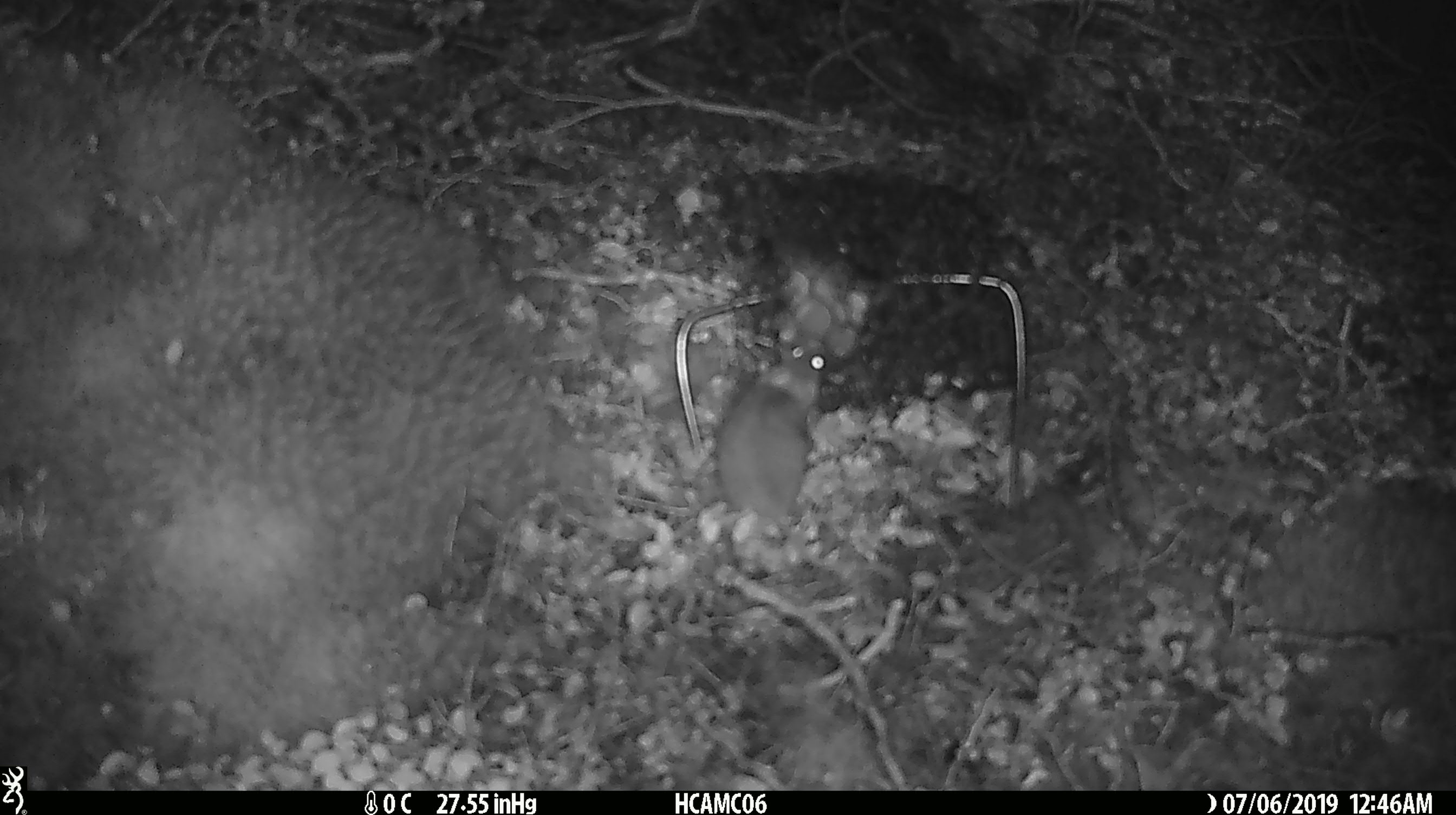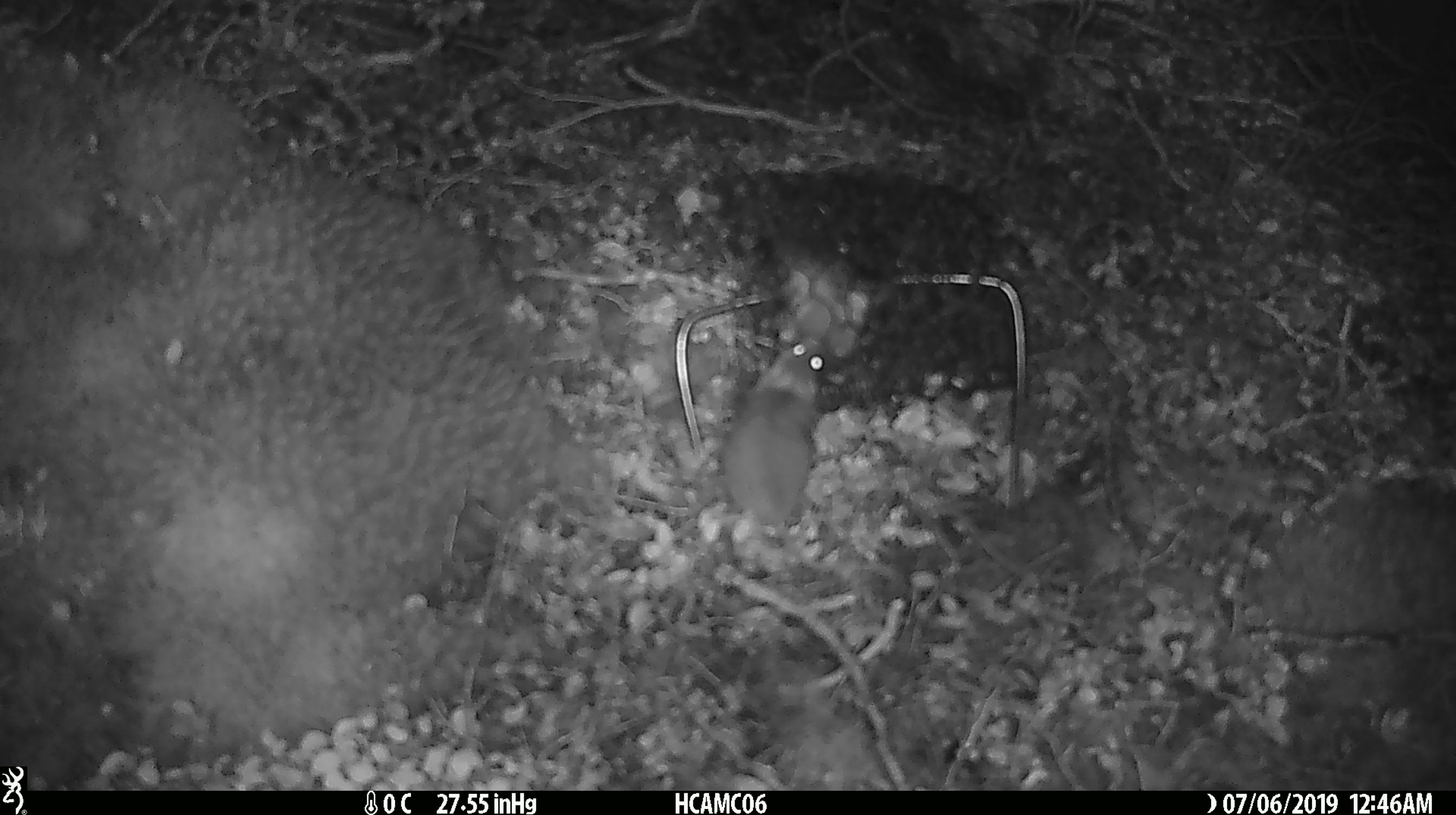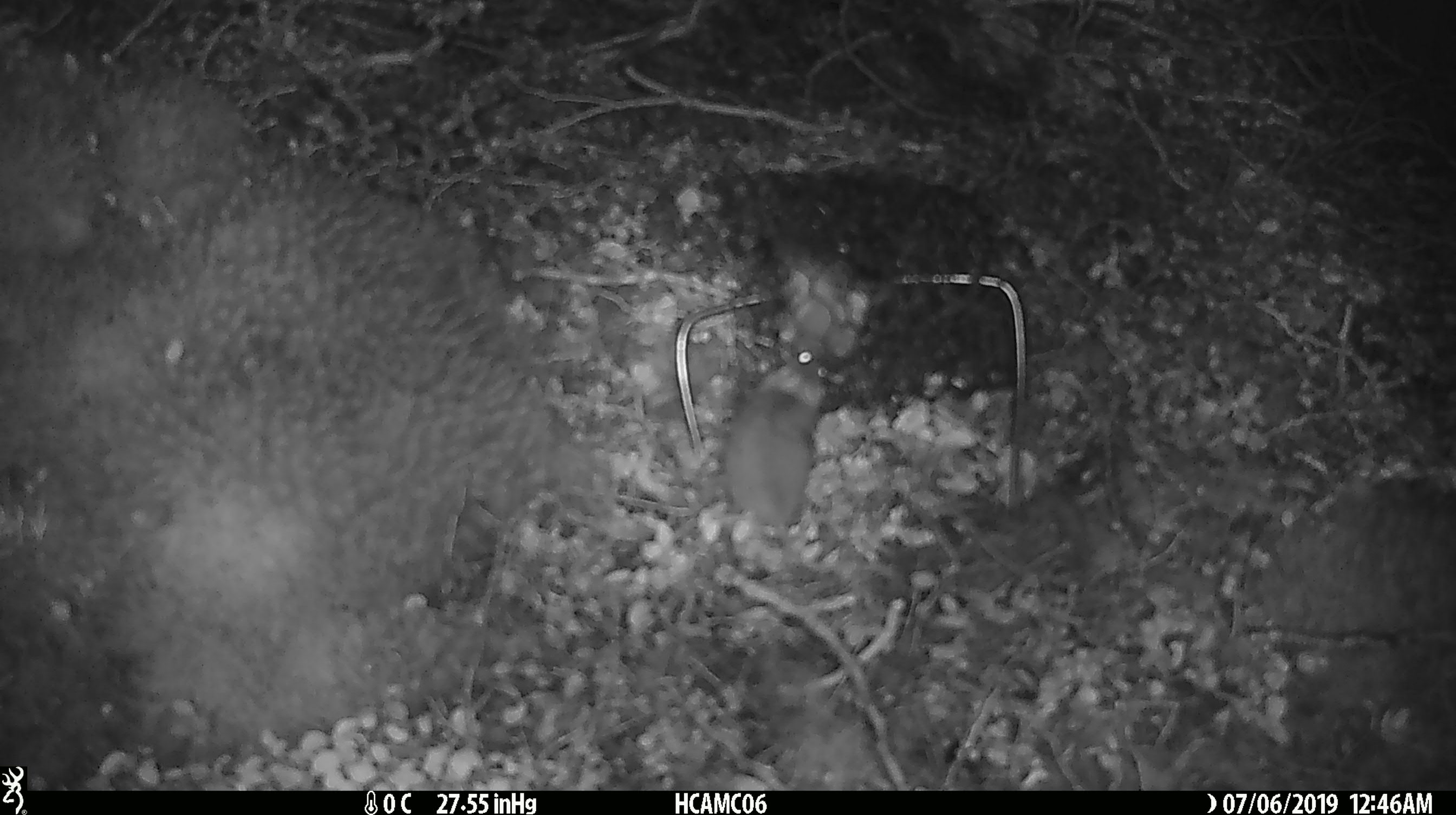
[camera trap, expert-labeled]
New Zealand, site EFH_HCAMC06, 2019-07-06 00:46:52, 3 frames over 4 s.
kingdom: Animalia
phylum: Chordata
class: Mammalia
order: Rodentia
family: Muridae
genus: Mus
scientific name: Mus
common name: mouse